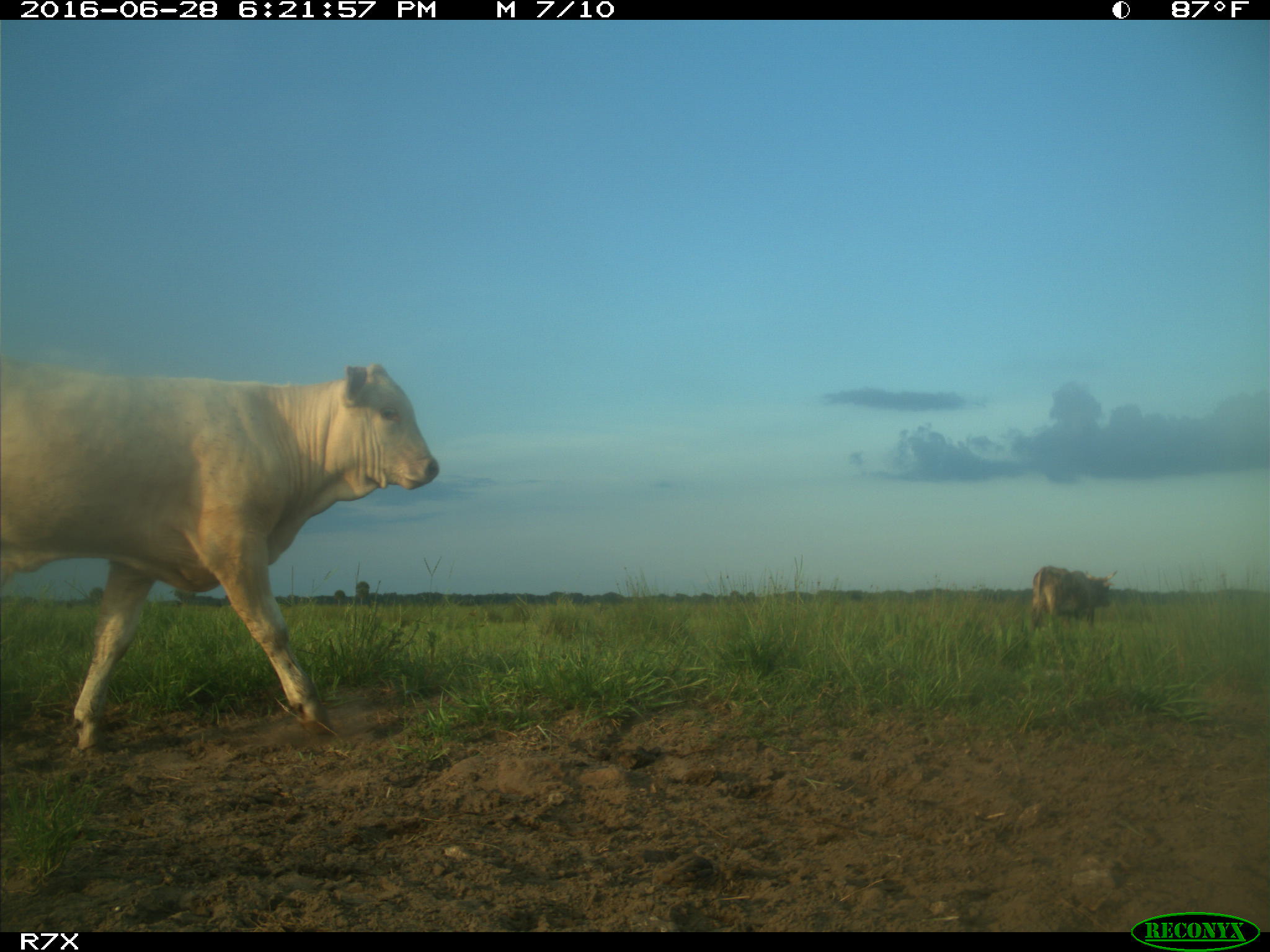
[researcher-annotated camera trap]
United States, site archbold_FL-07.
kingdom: Animalia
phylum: Chordata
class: Mammalia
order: Artiodactyla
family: Bovidae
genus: Bos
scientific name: Bos taurus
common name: domestic cow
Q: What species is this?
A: Bos taurus (domestic cow).